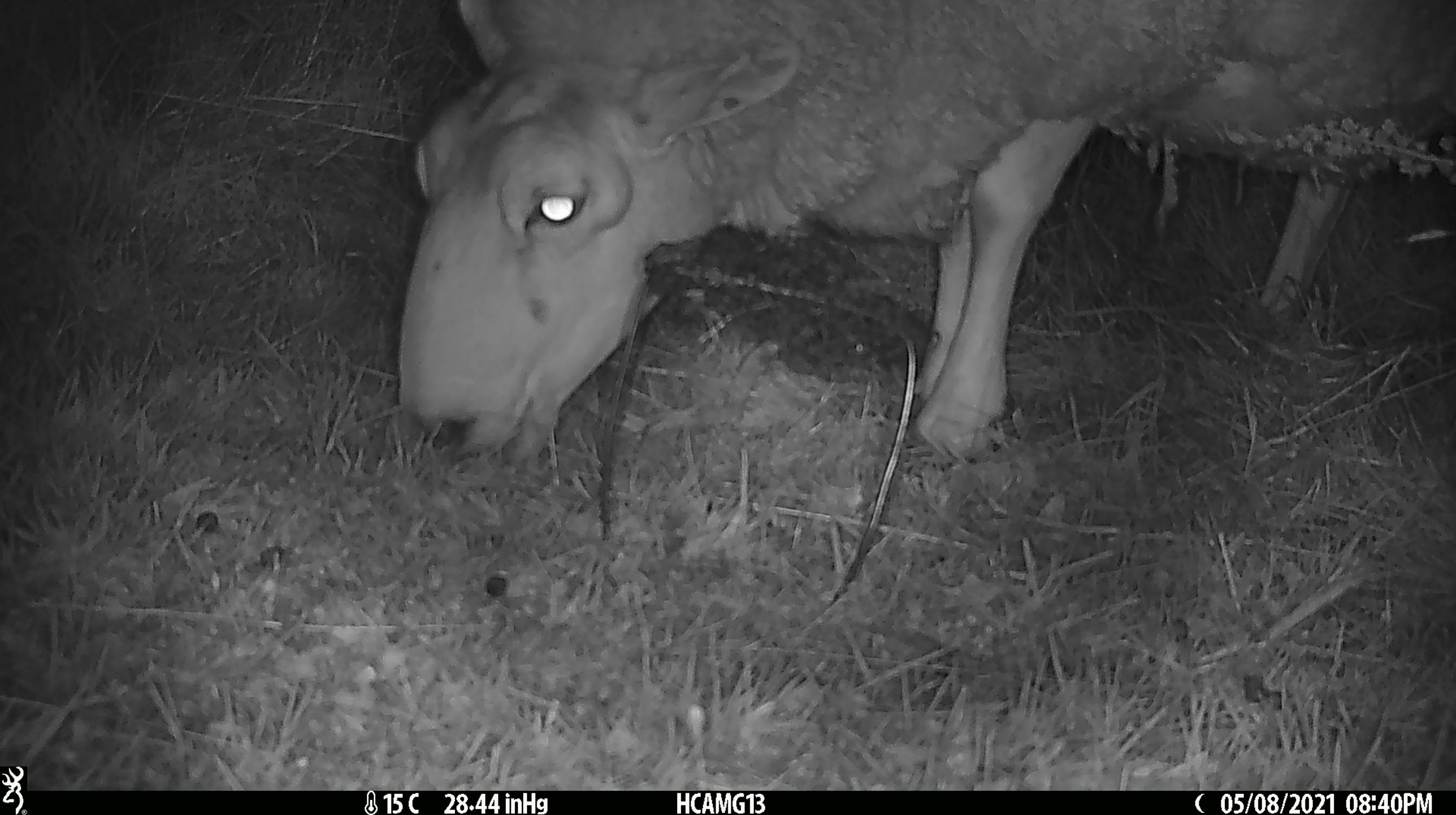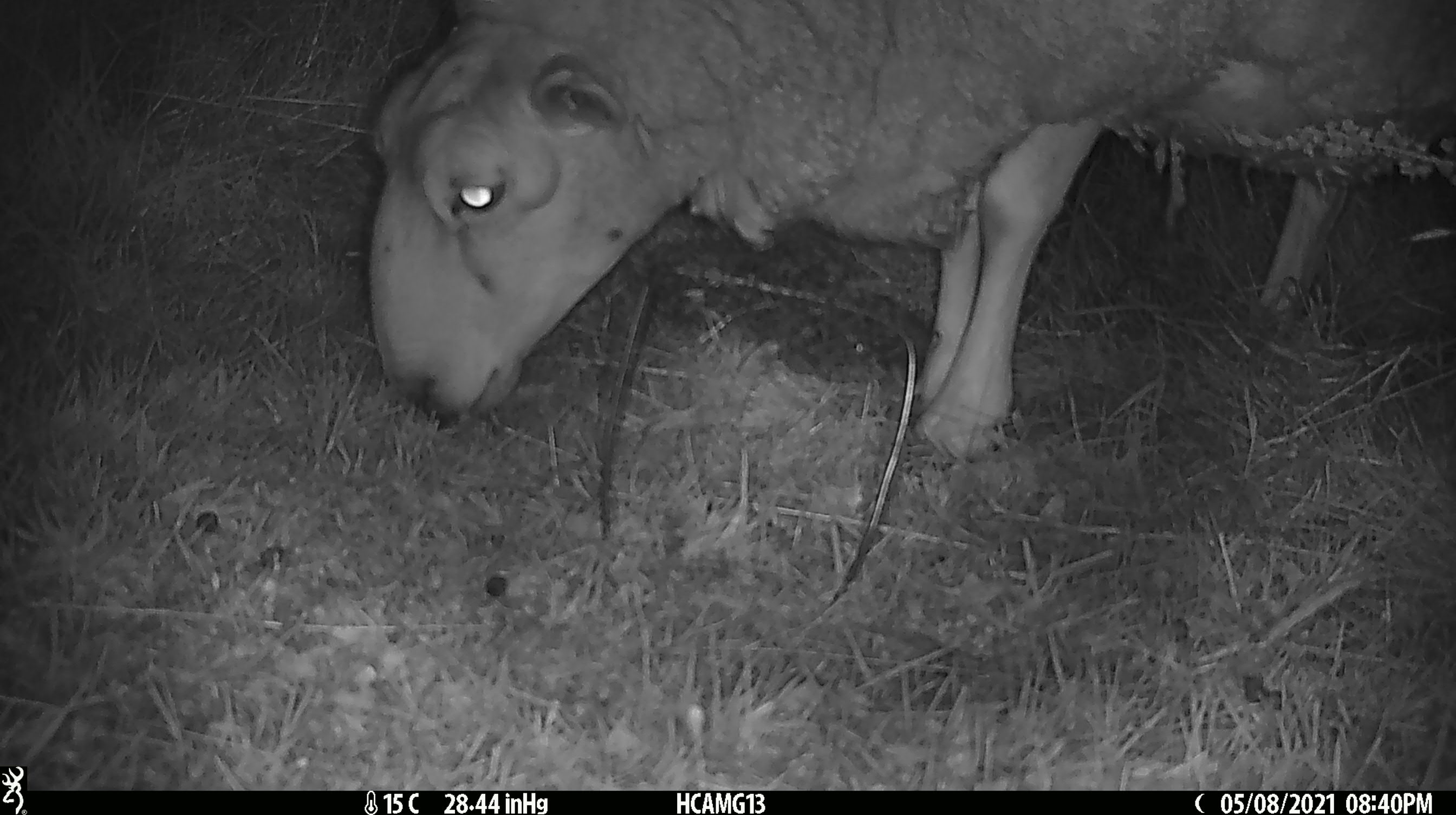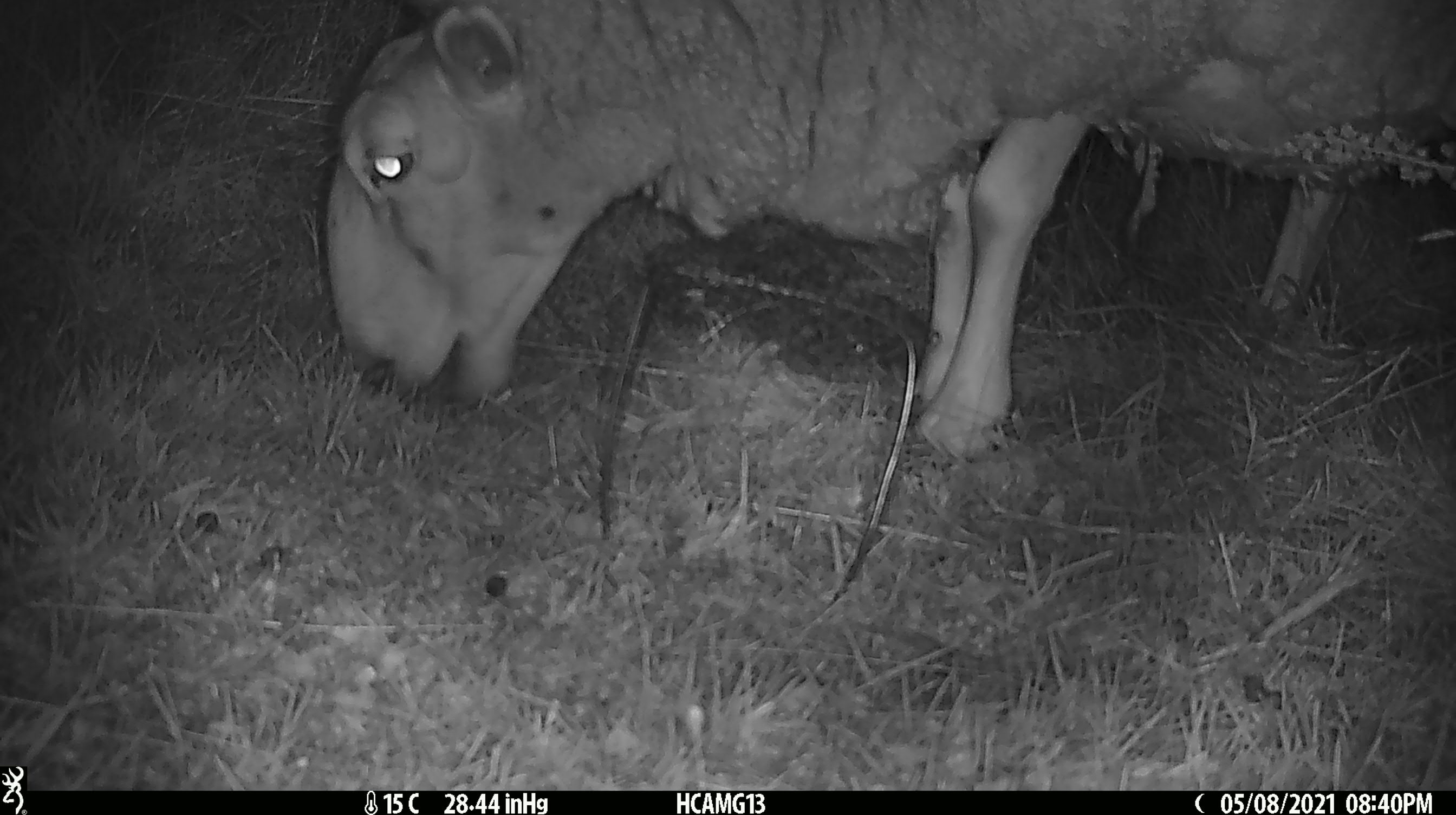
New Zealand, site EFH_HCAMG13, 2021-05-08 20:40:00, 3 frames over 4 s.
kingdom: Animalia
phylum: Chordata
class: Mammalia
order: Artiodactyla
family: Bovidae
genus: Ovis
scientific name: Ovis aries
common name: domestic sheep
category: sheep